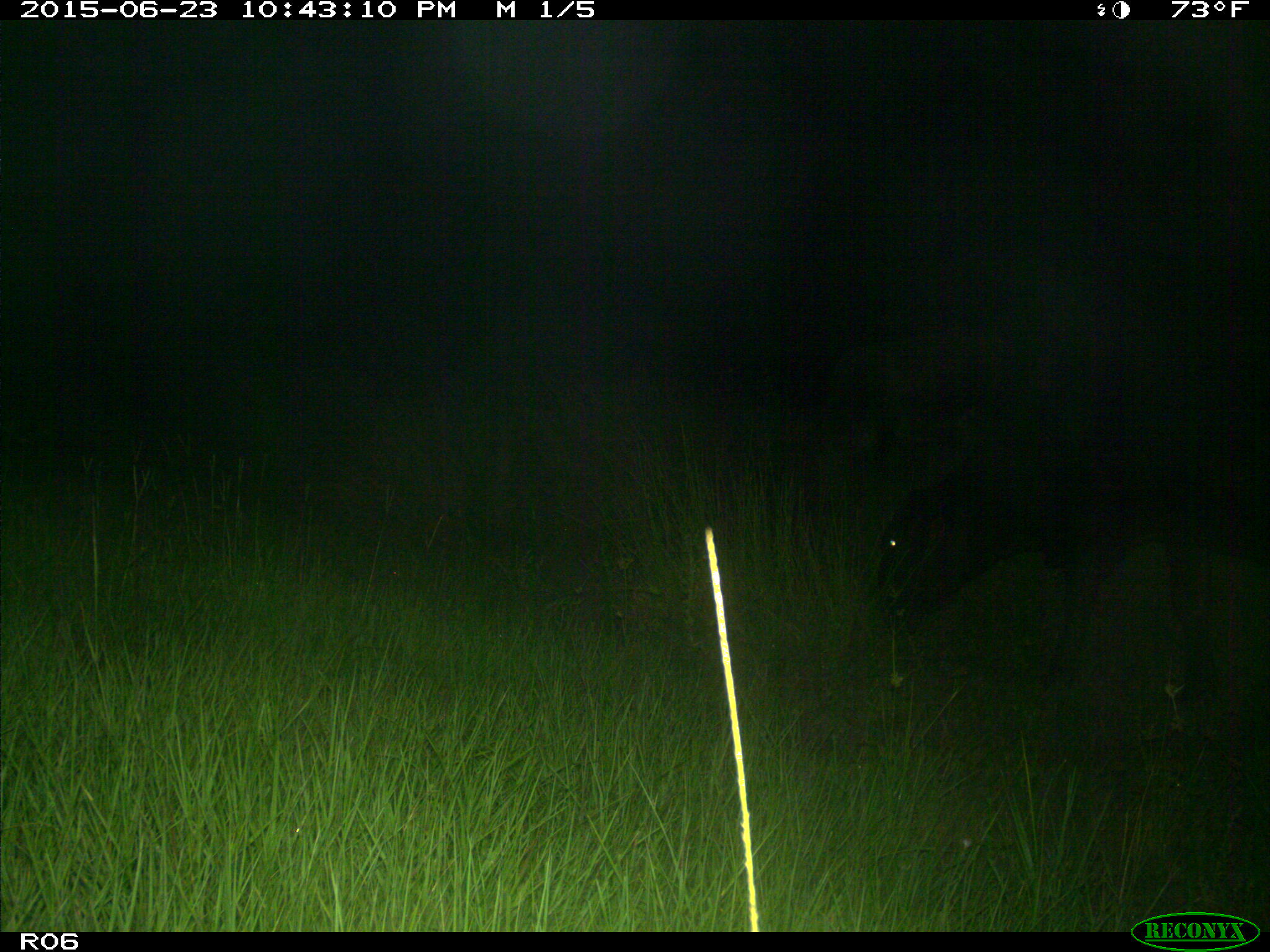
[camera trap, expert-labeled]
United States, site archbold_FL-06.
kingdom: Animalia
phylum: Chordata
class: Mammalia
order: Artiodactyla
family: Bovidae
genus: Bos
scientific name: Bos taurus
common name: domestic cow